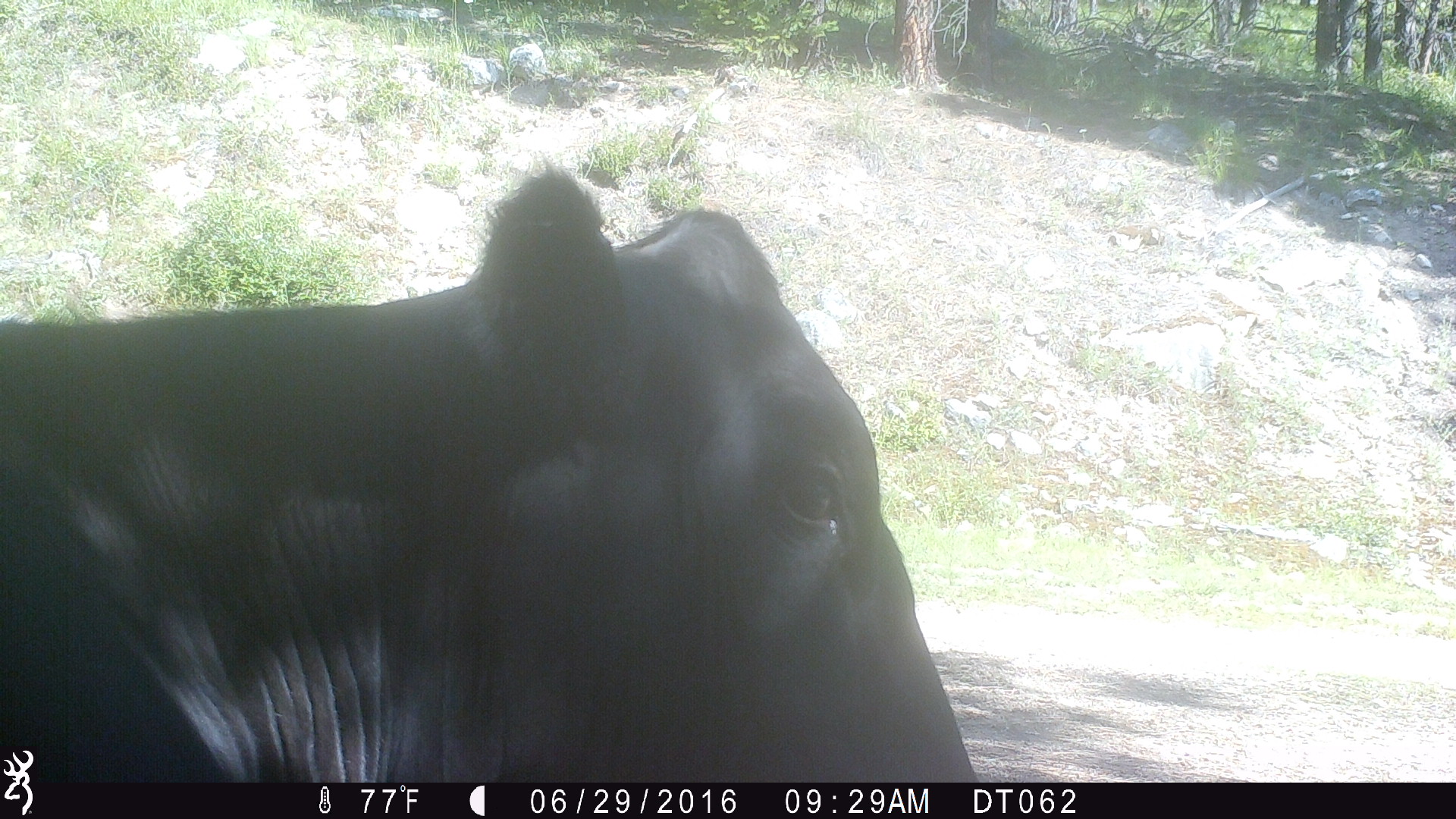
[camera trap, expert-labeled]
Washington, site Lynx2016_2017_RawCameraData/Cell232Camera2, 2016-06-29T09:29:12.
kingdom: Animalia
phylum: Chordata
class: Mammalia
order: Artiodactyla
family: Bovidae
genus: Bos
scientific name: Bos taurus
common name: domestic cattle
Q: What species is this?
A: Domestic cattle (Bos taurus).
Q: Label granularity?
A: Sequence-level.